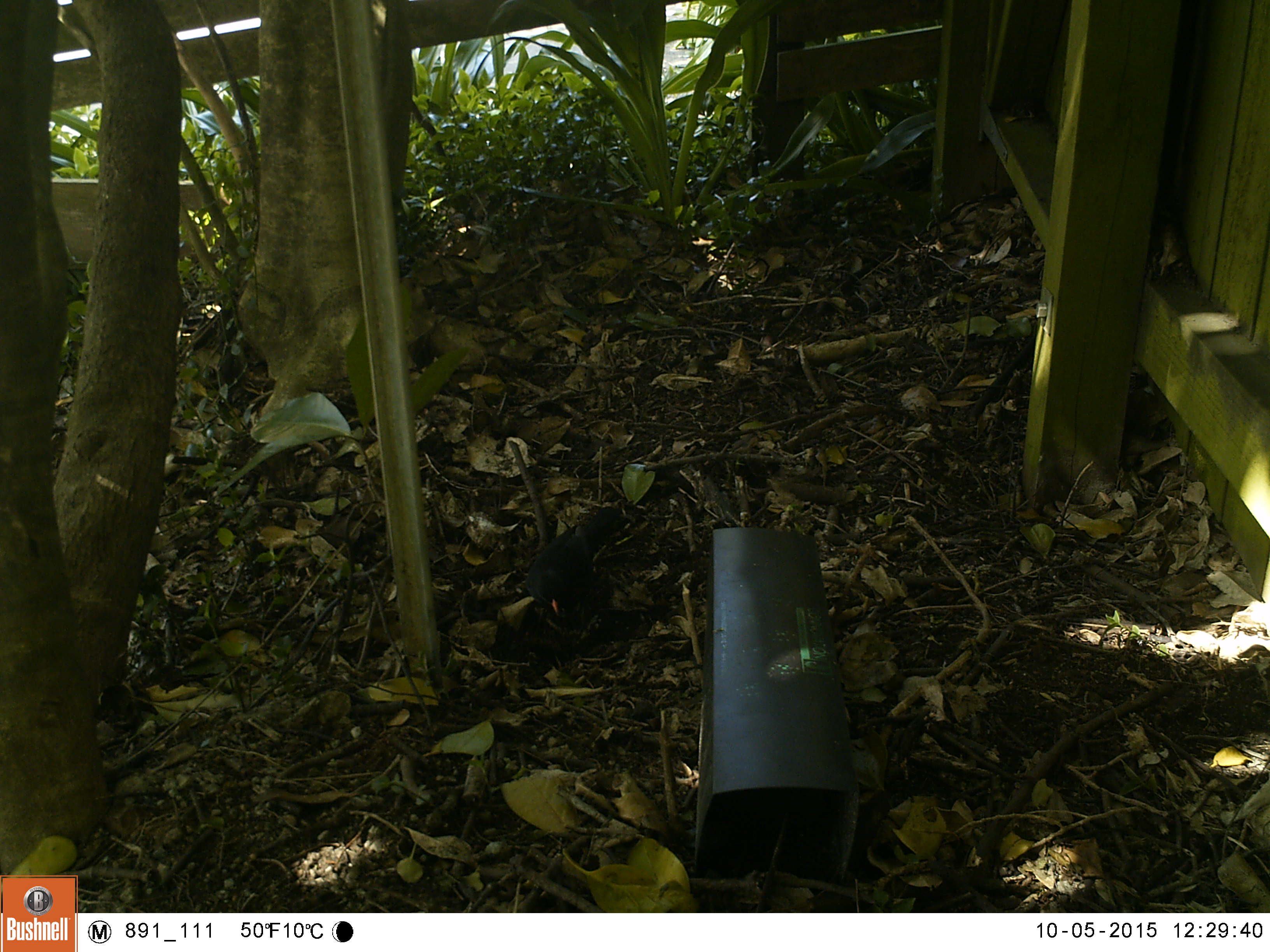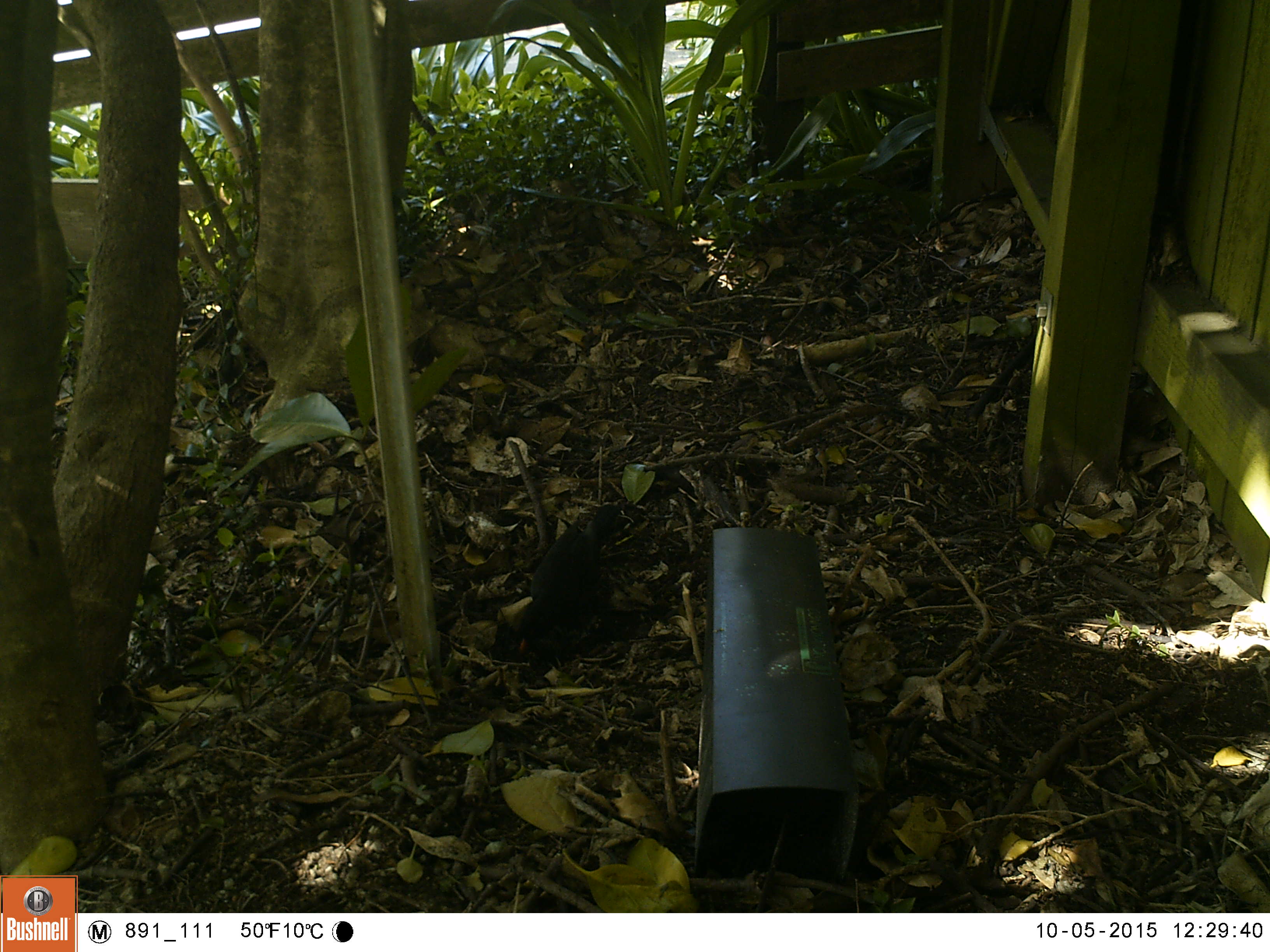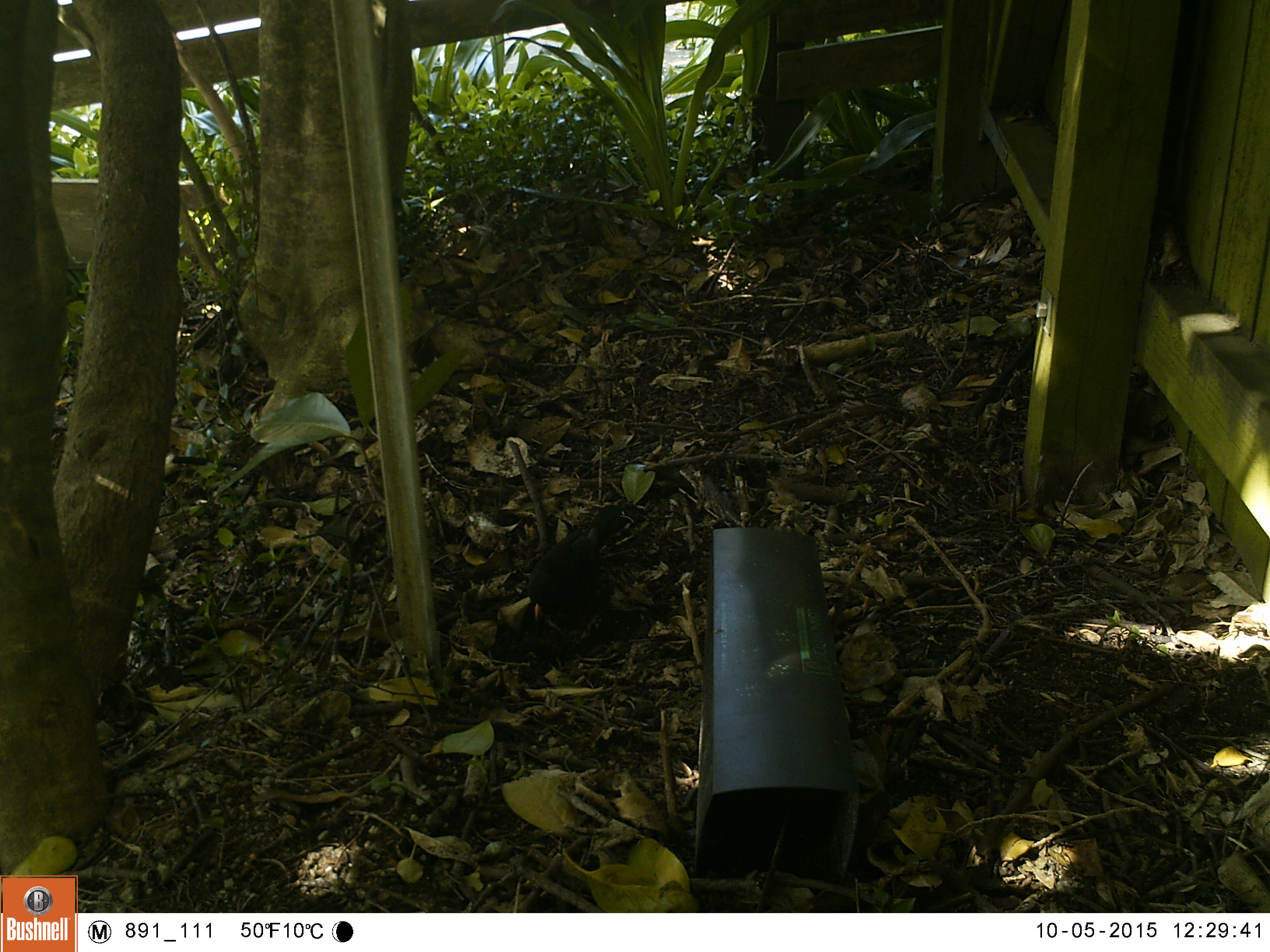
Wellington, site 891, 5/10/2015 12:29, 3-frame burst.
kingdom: Animalia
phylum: Chordata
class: Aves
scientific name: Aves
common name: bird